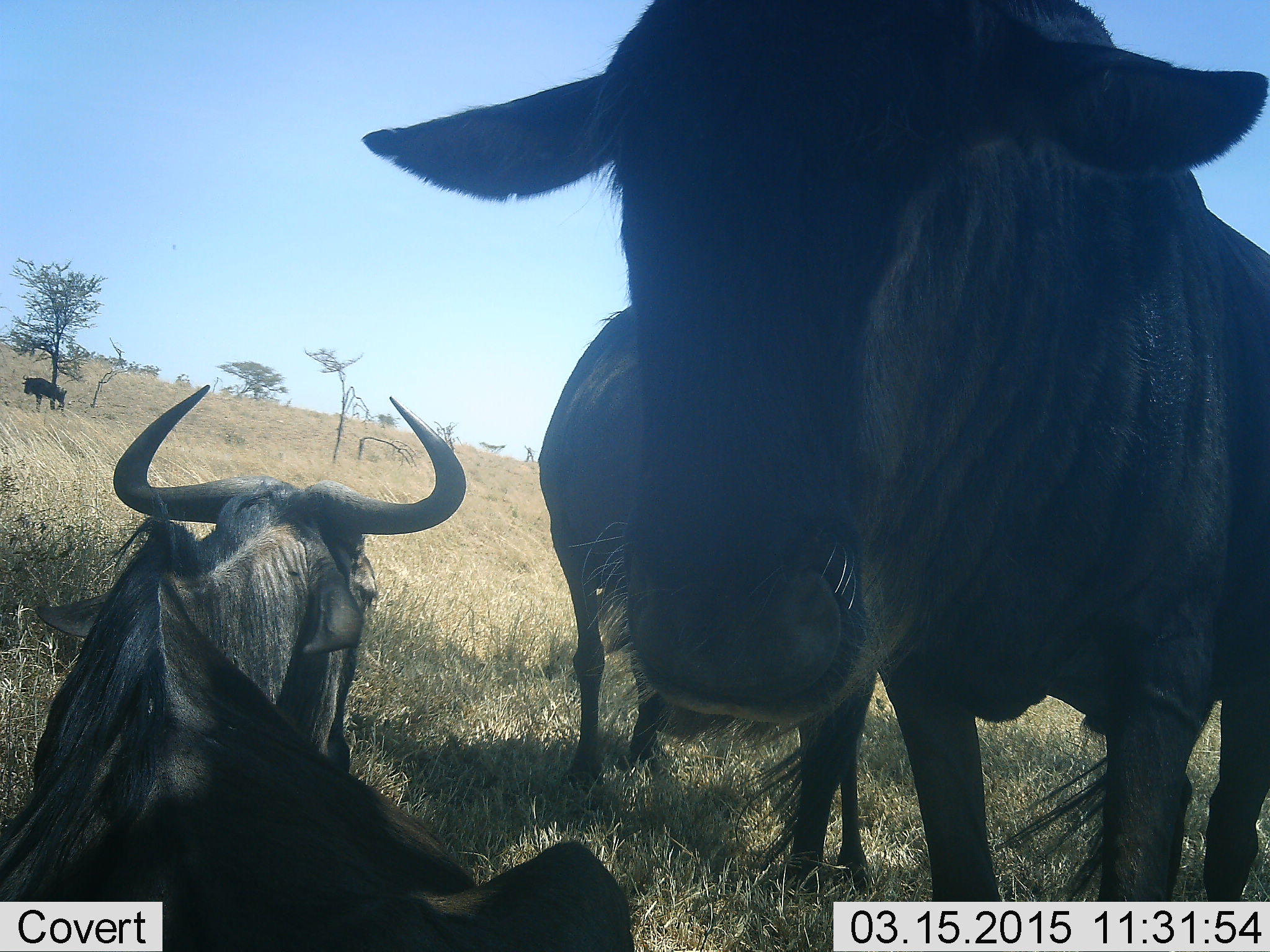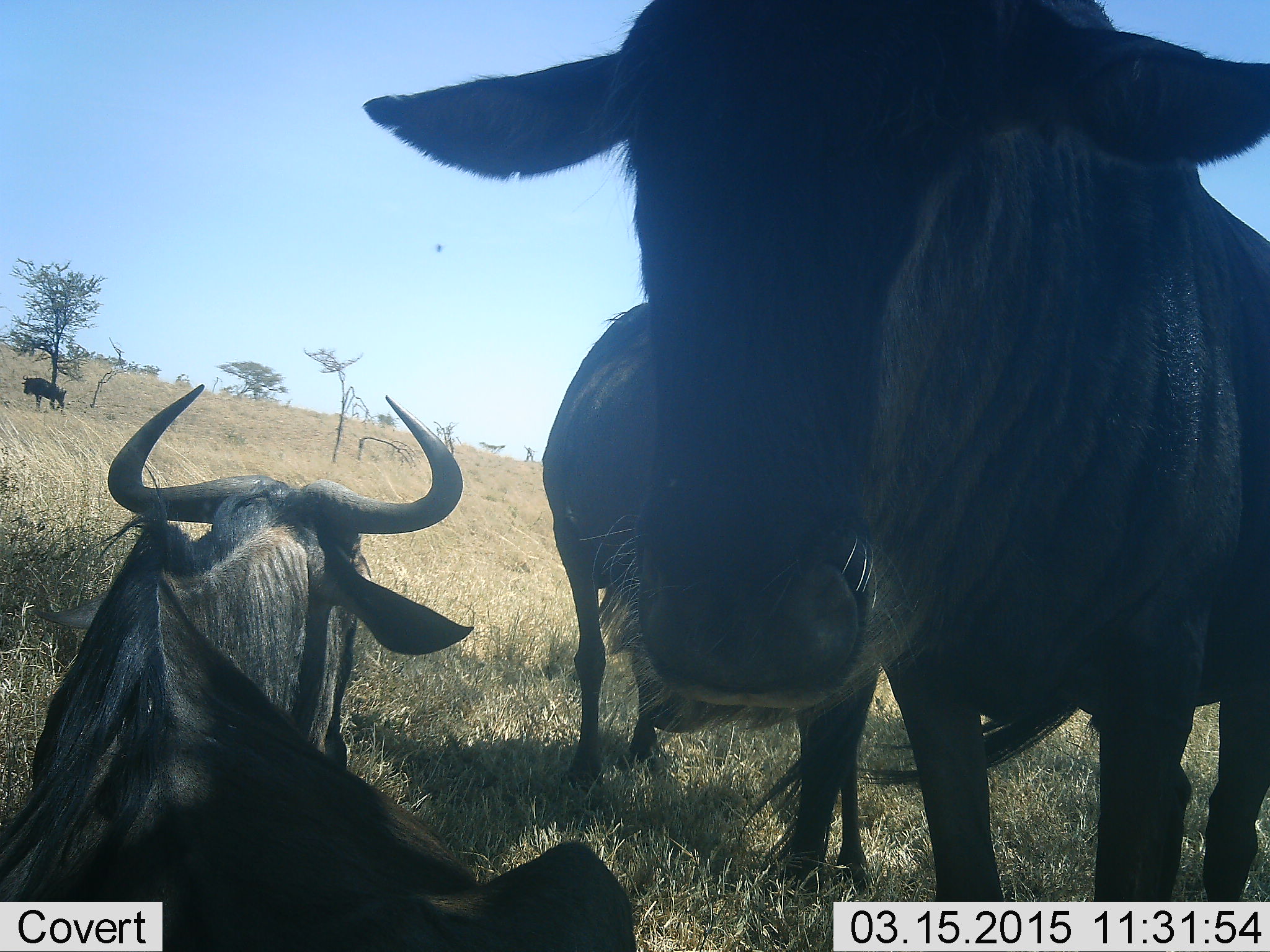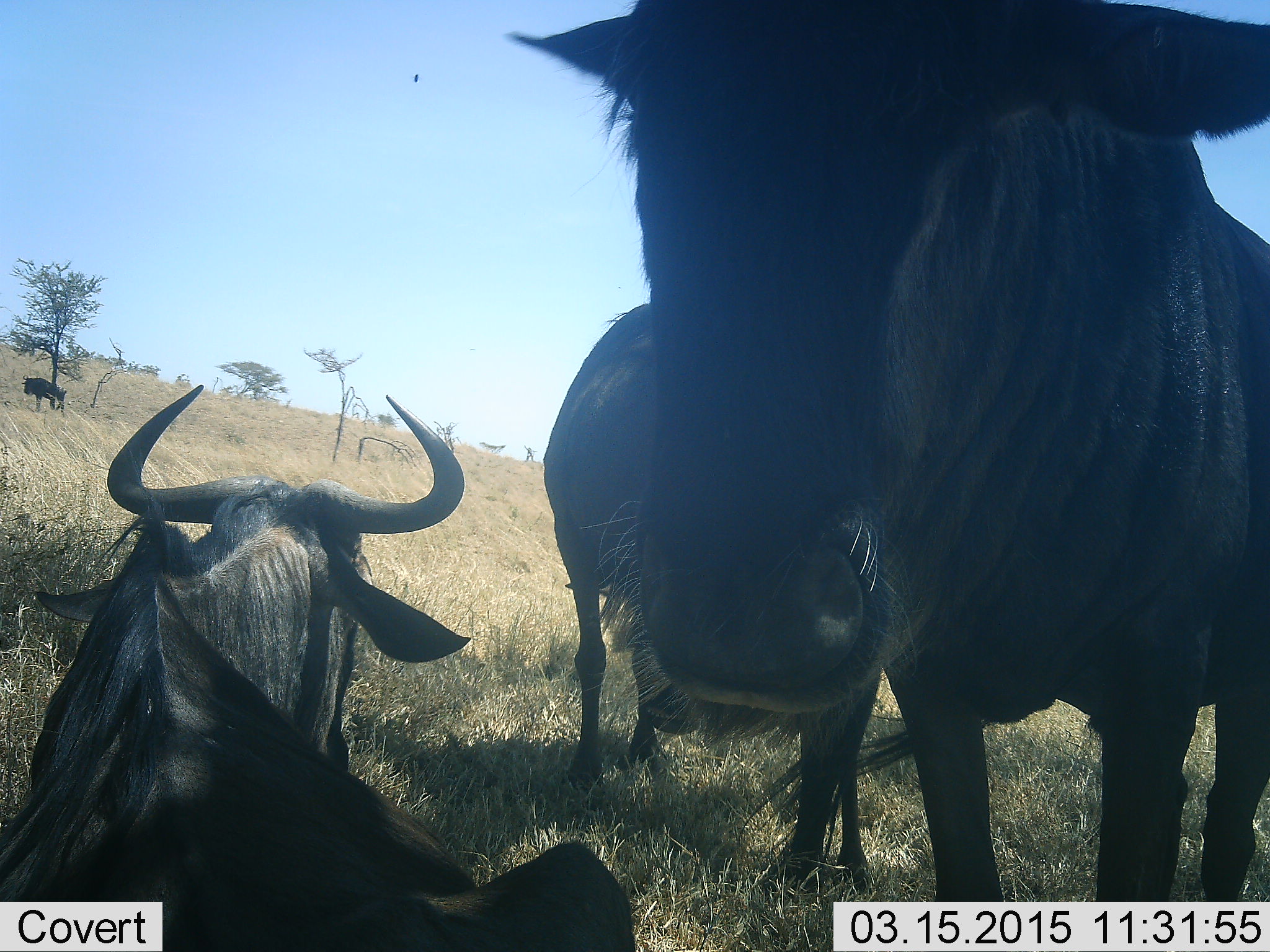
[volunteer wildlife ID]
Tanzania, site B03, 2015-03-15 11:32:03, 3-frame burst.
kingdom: Animalia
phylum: Chordata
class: Mammalia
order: Artiodactyla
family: Bovidae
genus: Connochaetes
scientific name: Connochaetes taurinus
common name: blue wildebeest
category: wildebeest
Wildebeest (blue wildebeest) (Connochaetes taurinus), count 4. Behavior (volunteer vote fractions): standing 100%, resting 100%, moving 0%, interacting 0%. Young present (vote fraction): 0%. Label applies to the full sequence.